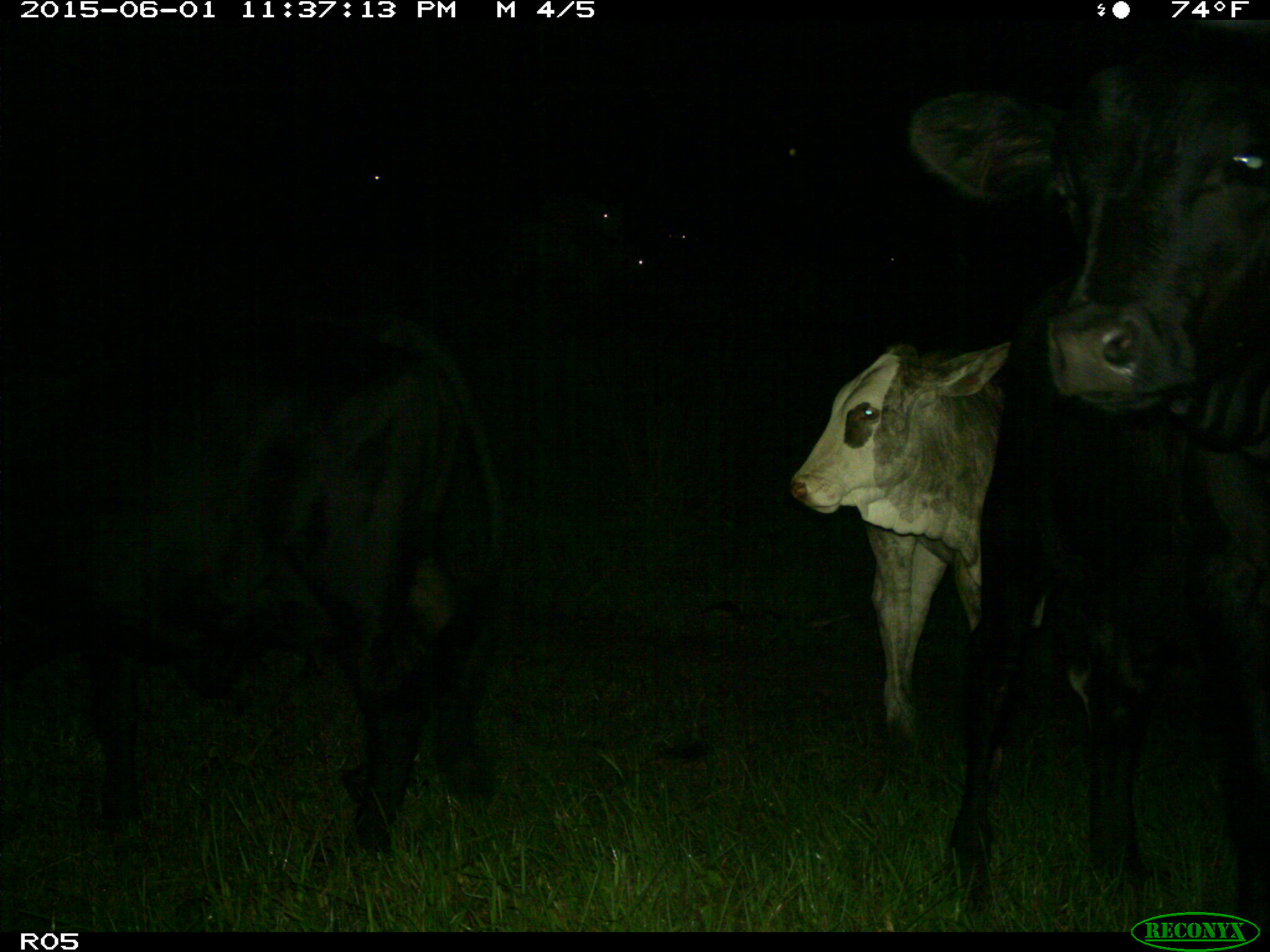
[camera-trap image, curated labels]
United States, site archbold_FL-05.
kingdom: Animalia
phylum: Chordata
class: Mammalia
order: Artiodactyla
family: Bovidae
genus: Bos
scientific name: Bos taurus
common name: domestic cow